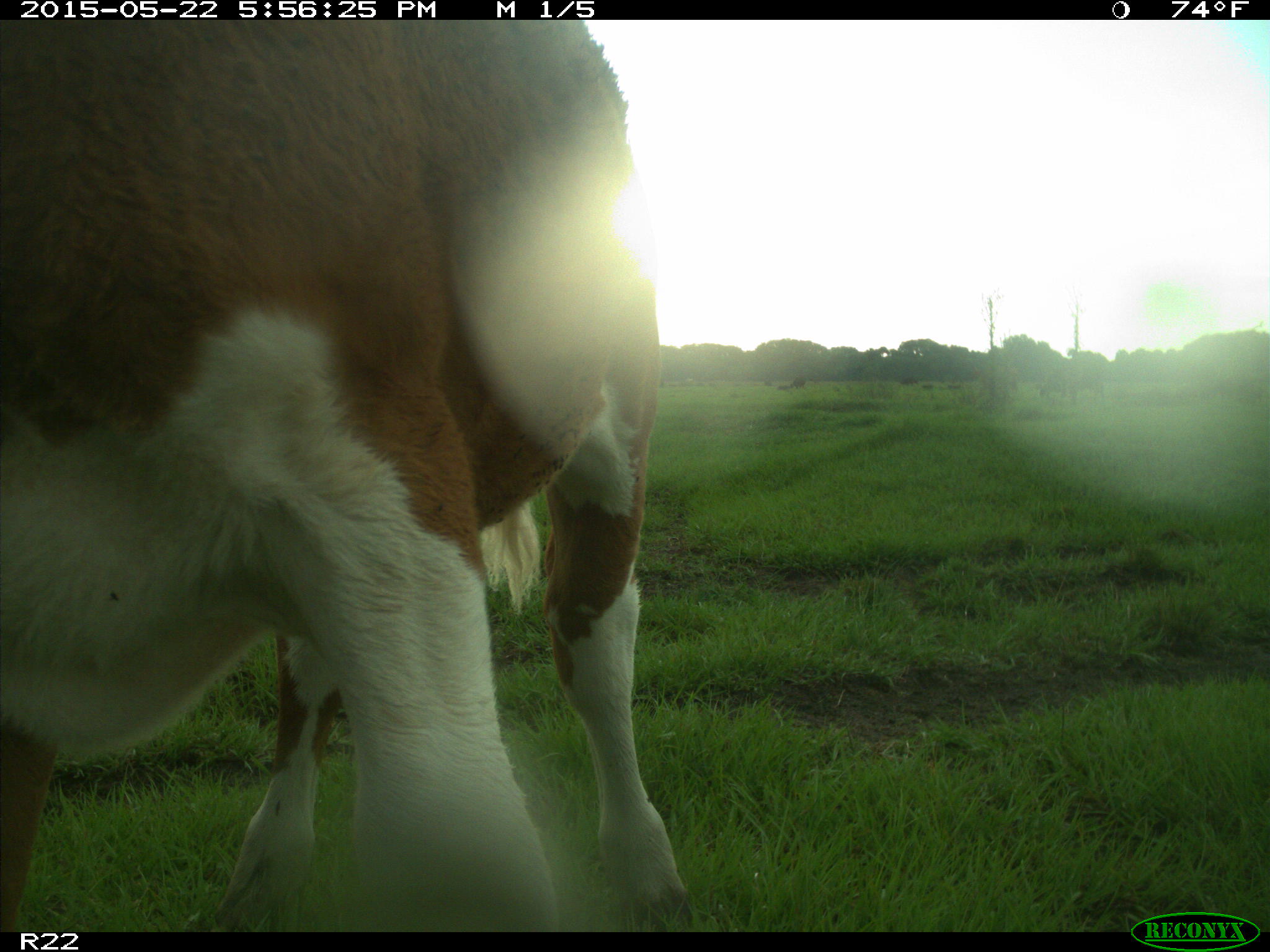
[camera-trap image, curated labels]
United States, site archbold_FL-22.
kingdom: Animalia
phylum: Chordata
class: Mammalia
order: Artiodactyla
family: Bovidae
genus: Bos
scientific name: Bos taurus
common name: domestic cow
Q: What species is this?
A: Bos taurus (domestic cow).